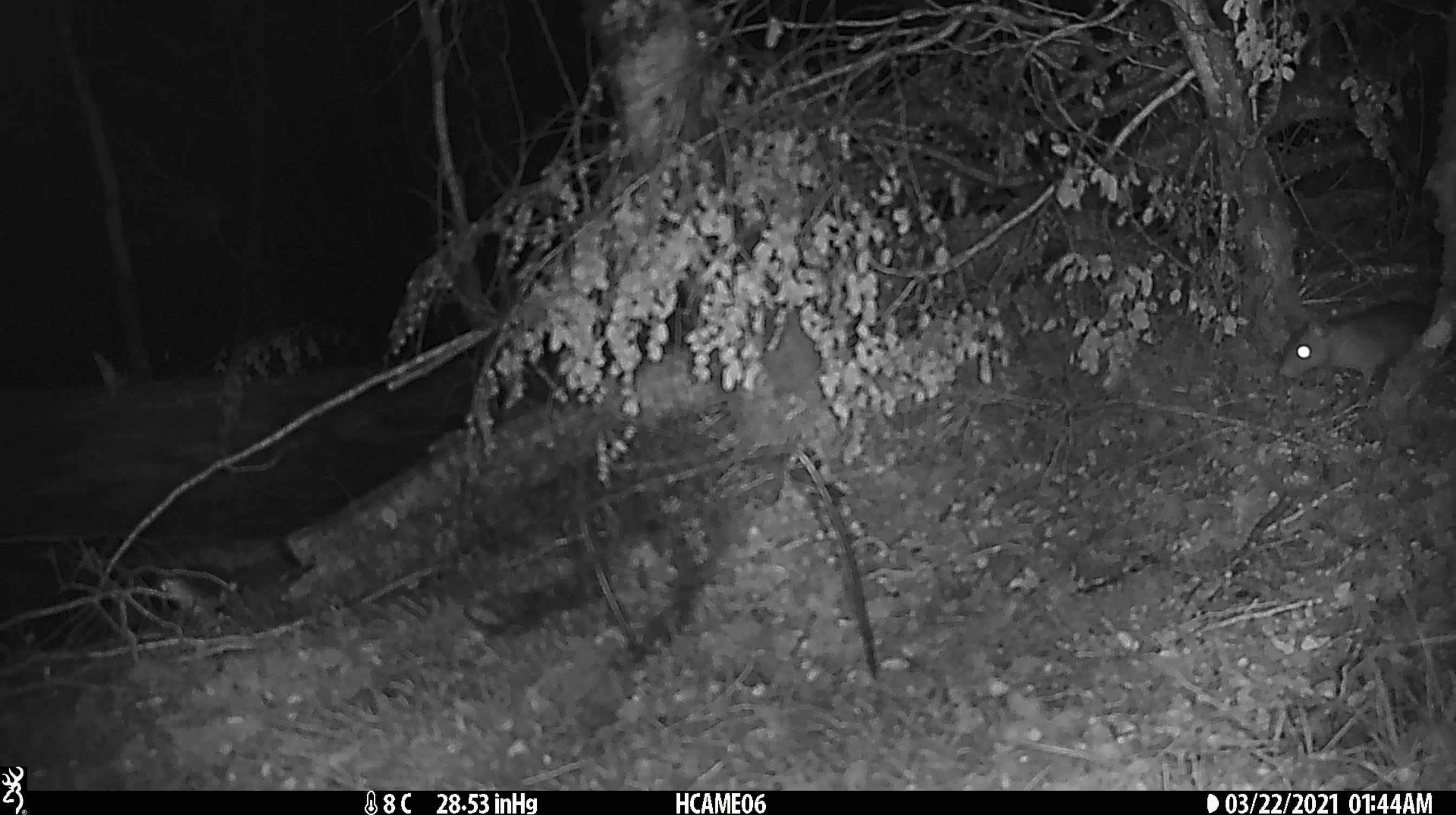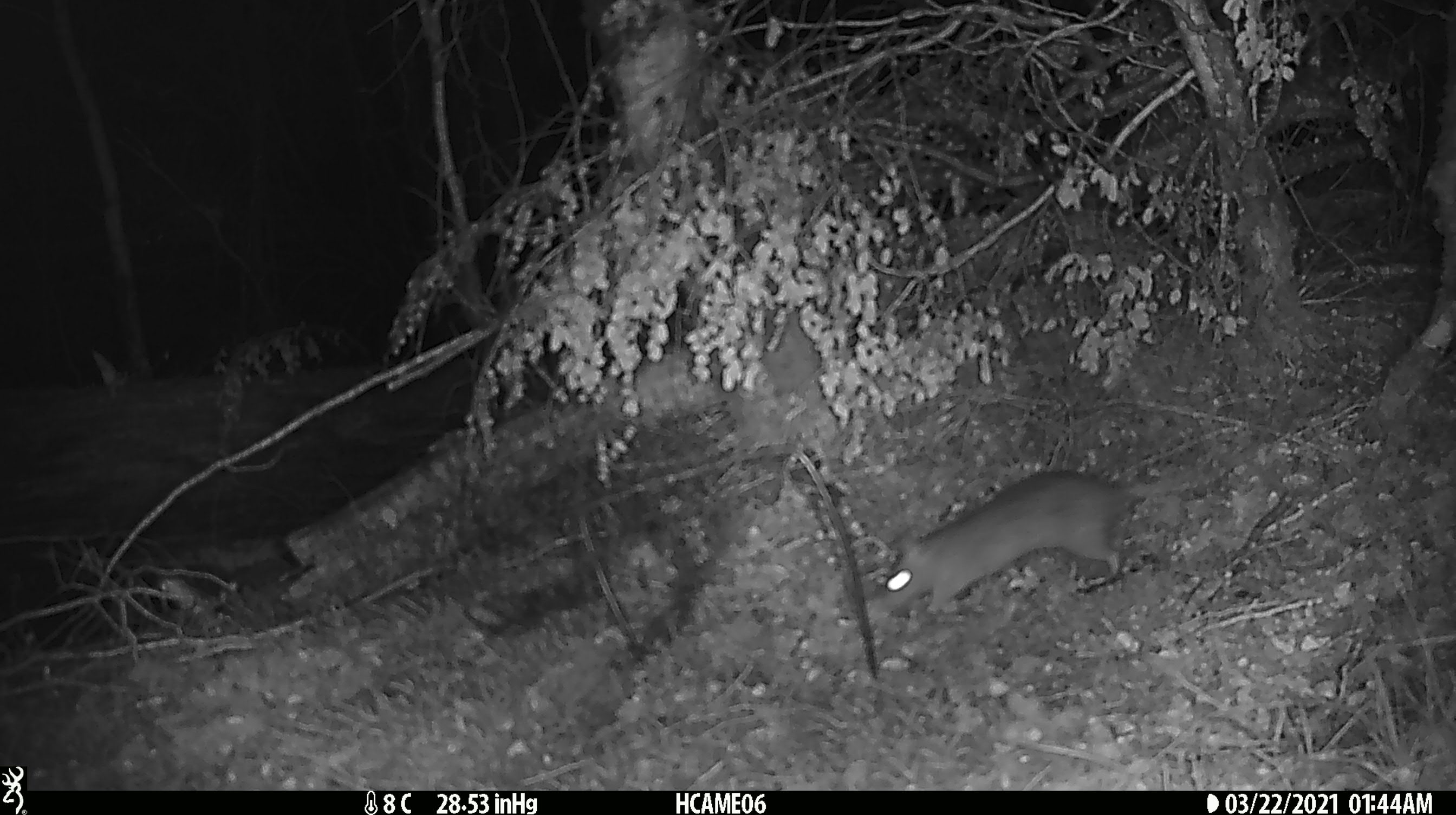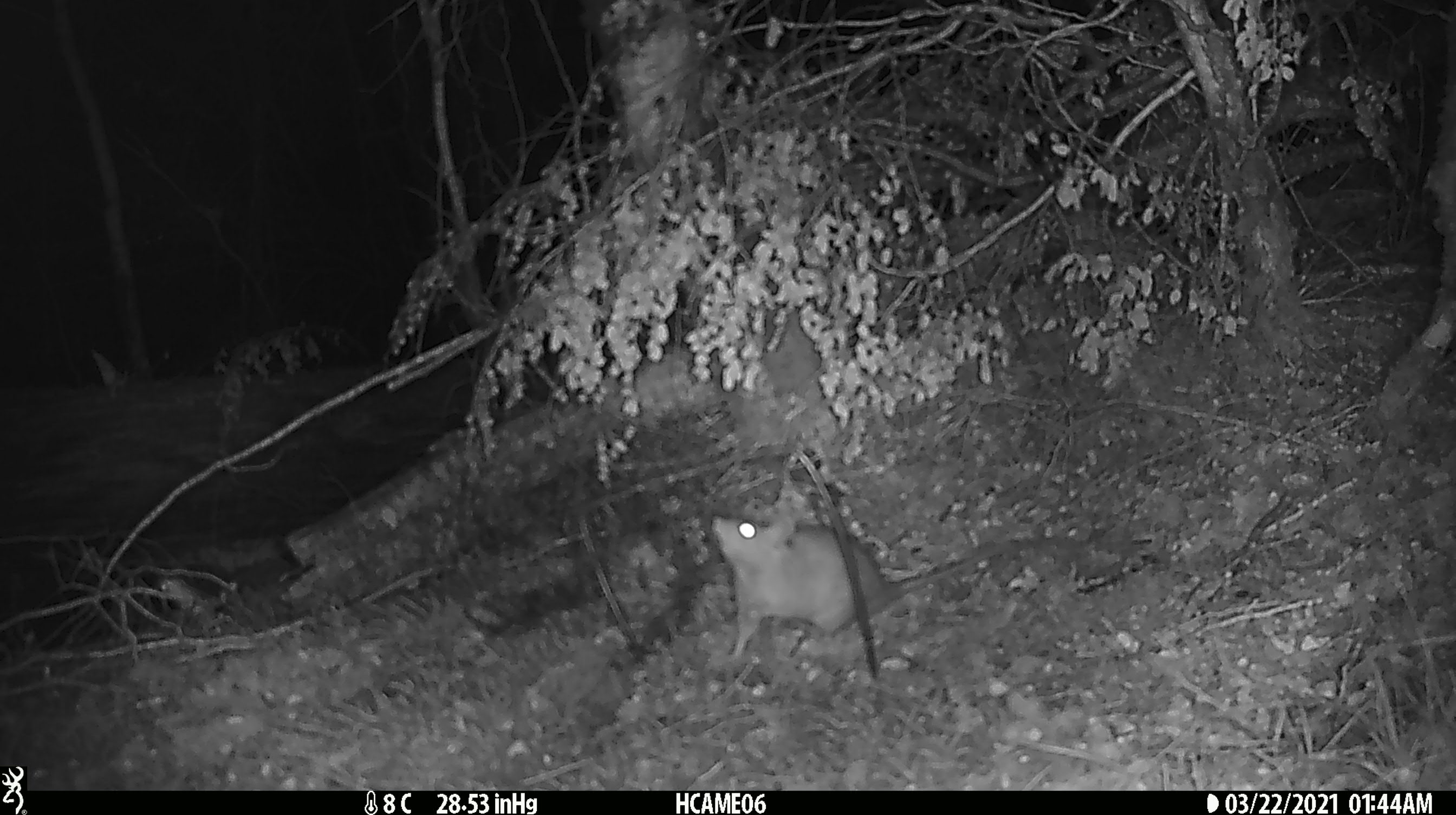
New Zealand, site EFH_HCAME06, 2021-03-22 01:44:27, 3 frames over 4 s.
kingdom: Animalia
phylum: Chordata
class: Mammalia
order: Rodentia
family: Muridae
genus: Rattus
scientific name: Rattus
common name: rat